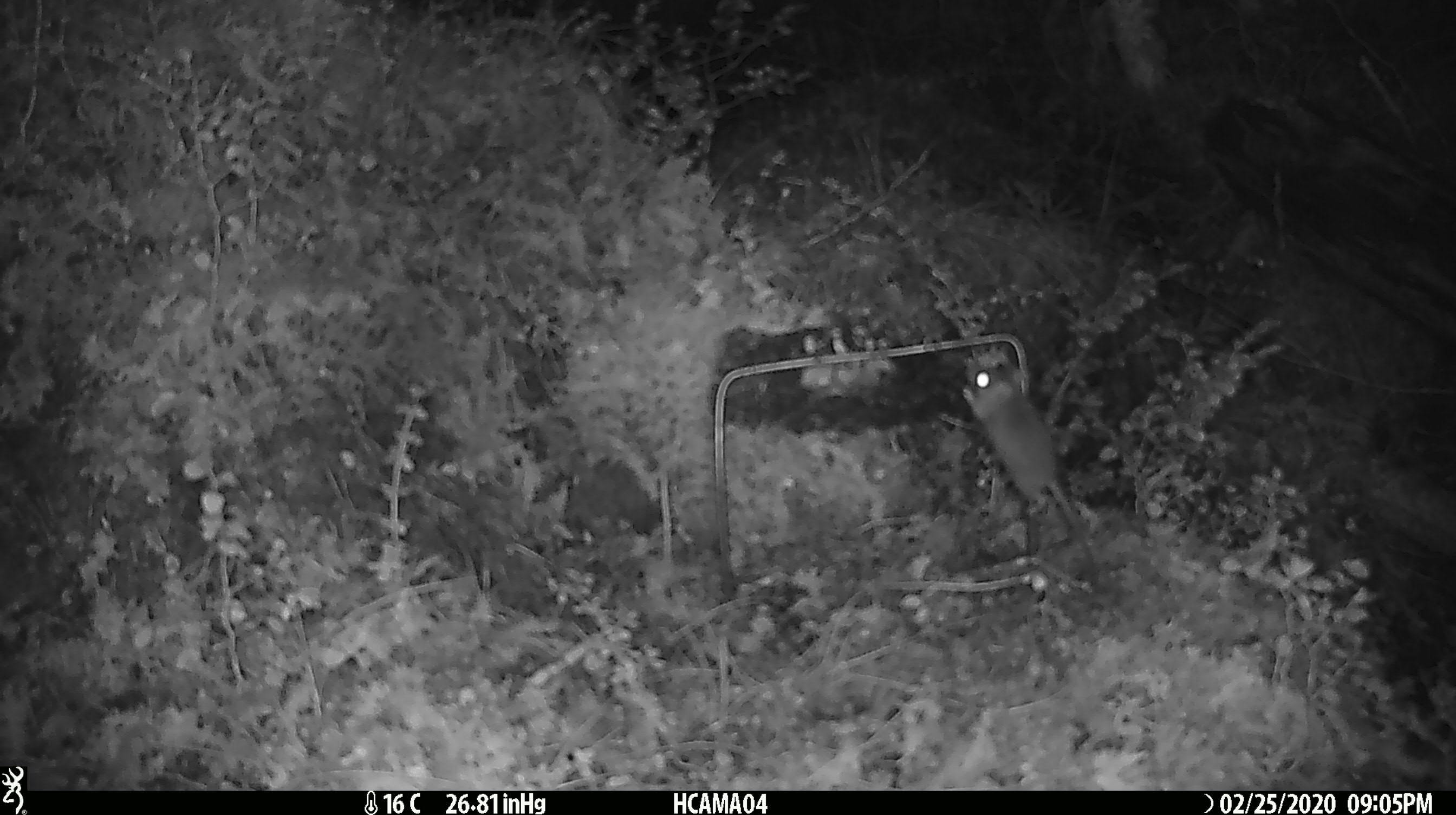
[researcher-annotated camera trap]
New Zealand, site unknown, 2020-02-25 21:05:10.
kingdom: Animalia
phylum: Chordata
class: Mammalia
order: Rodentia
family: Muridae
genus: Mus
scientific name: Mus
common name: mouse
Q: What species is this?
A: Mouse (Mus).